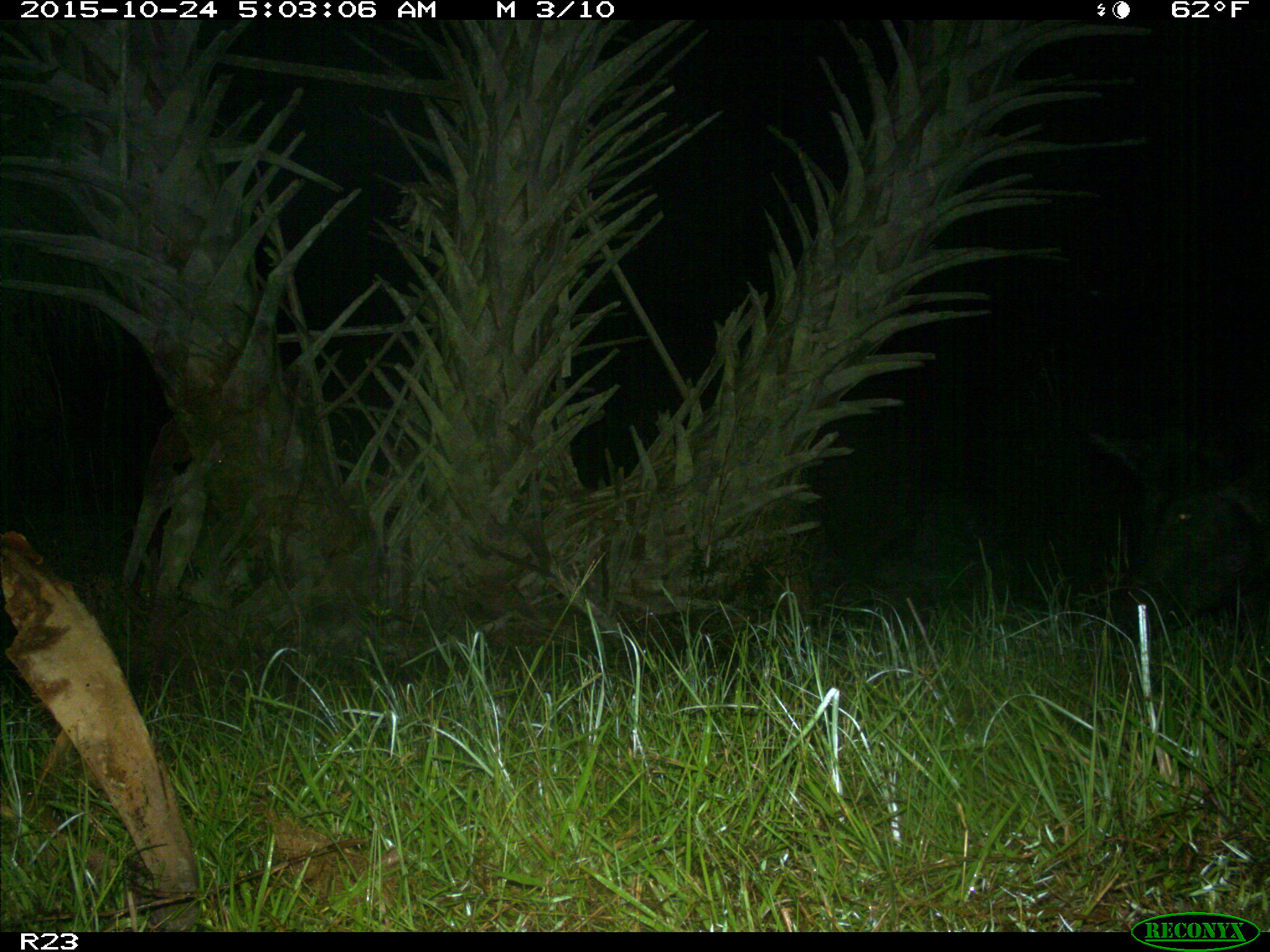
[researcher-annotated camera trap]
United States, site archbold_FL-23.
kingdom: Animalia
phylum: Chordata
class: Mammalia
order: Artiodactyla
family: Suidae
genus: Sus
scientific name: Sus scrofa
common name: wild boar